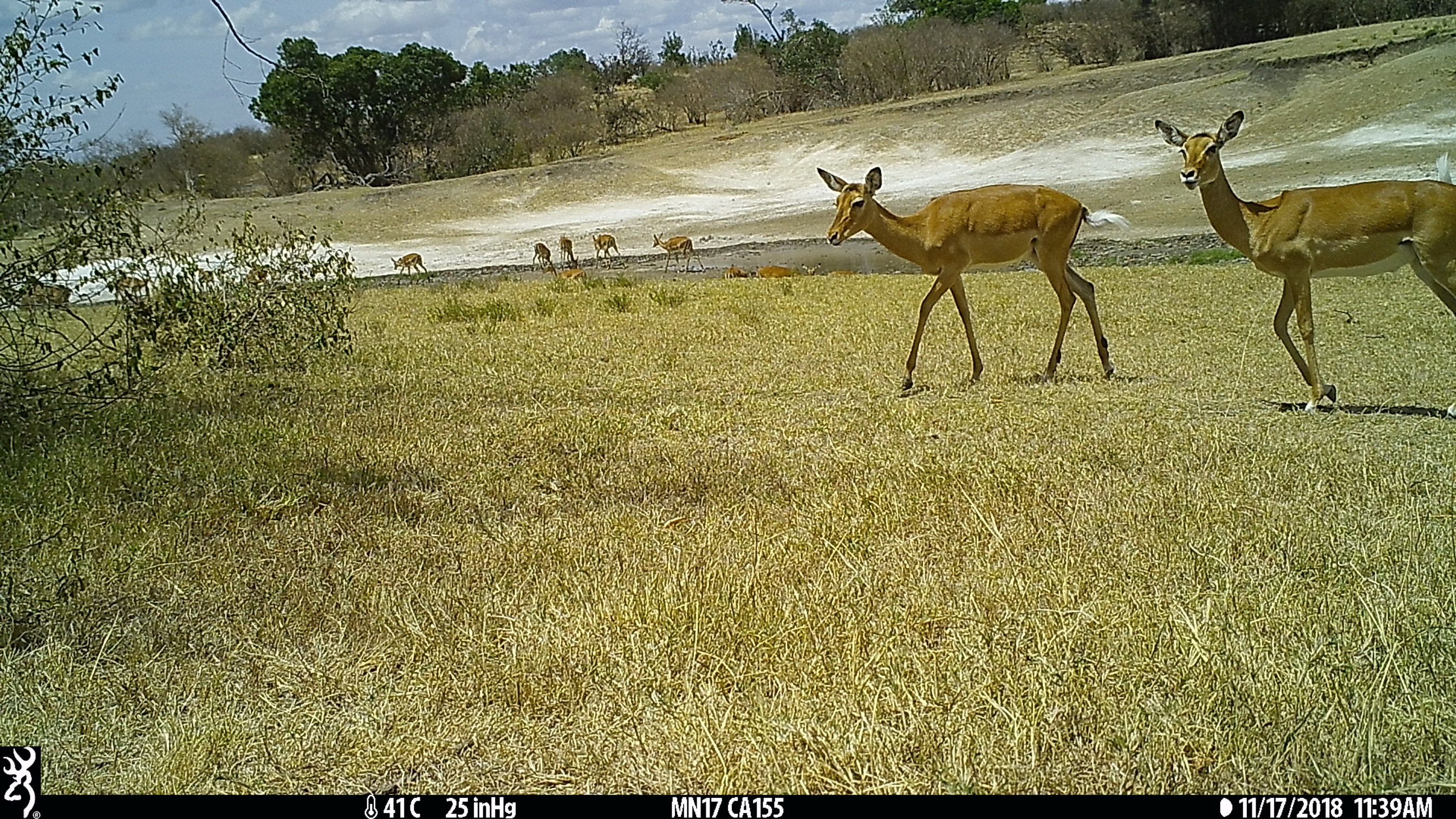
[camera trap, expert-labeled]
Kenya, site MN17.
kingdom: Animalia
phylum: Chordata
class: Mammalia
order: Artiodactyla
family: Bovidae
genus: Aepyceros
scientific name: Aepyceros melampus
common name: impala